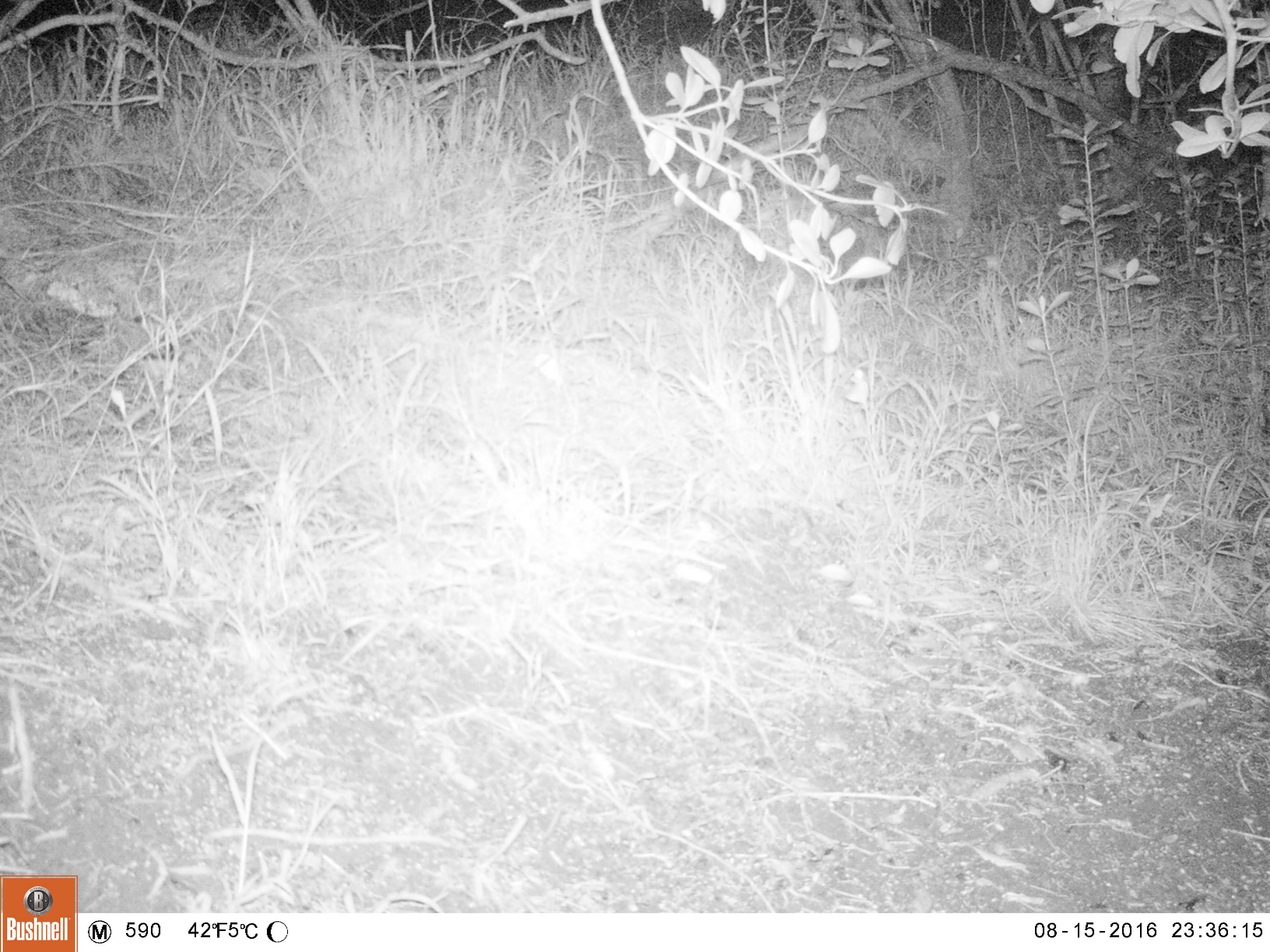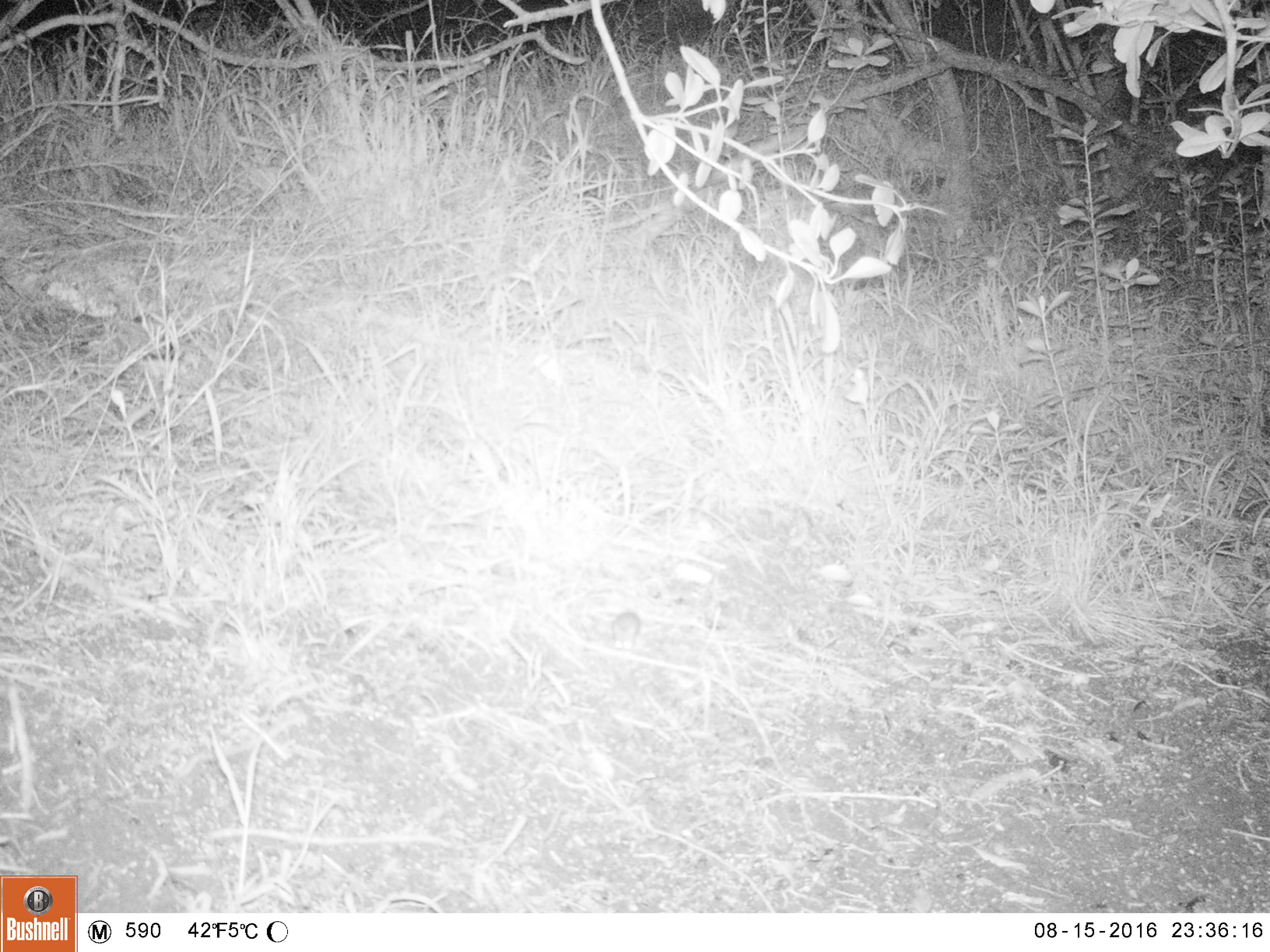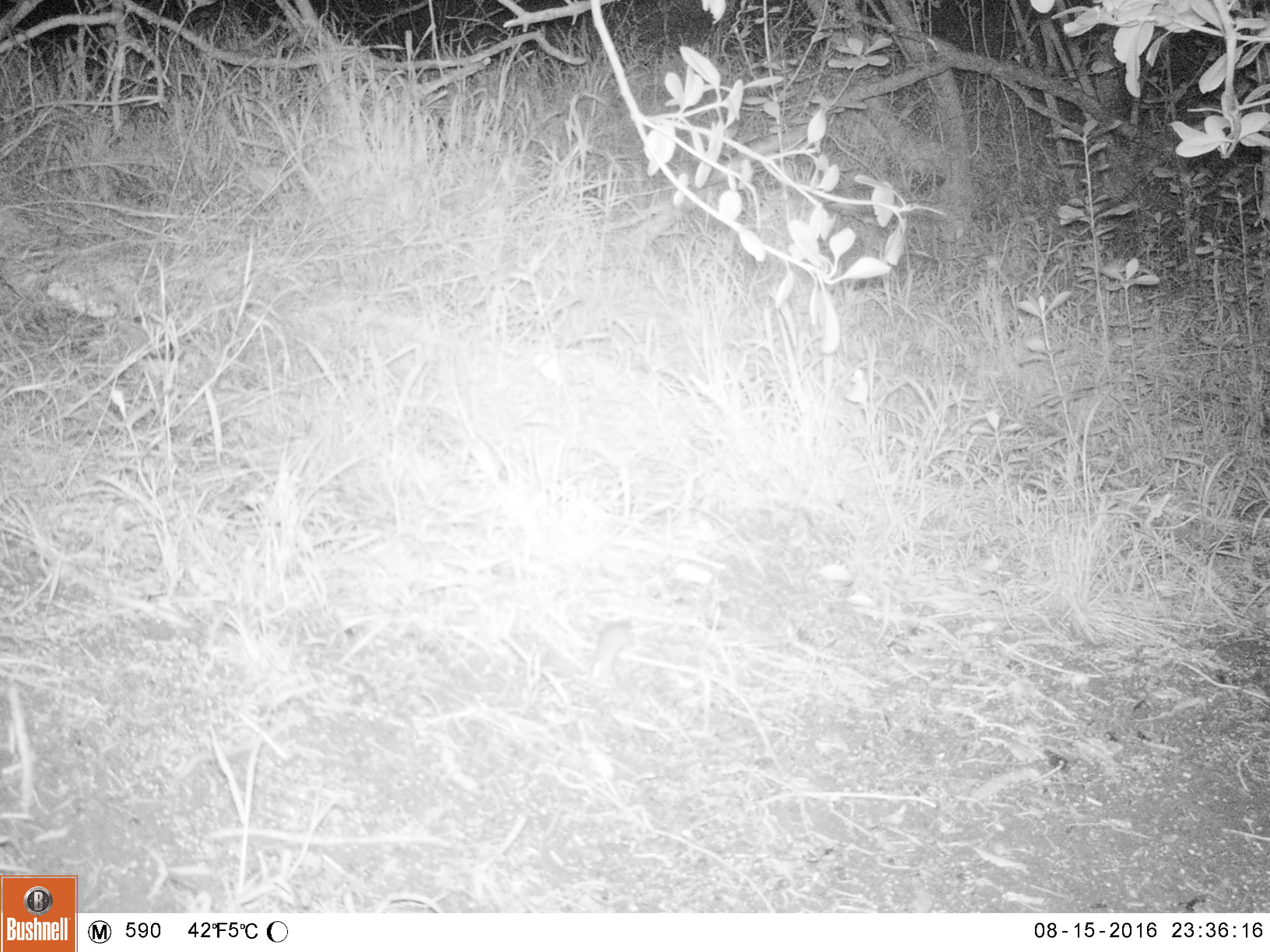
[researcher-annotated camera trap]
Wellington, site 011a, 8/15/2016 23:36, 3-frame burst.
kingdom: Animalia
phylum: Chordata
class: Mammalia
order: Rodentia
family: Muridae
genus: Mus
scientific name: Mus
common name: mouse